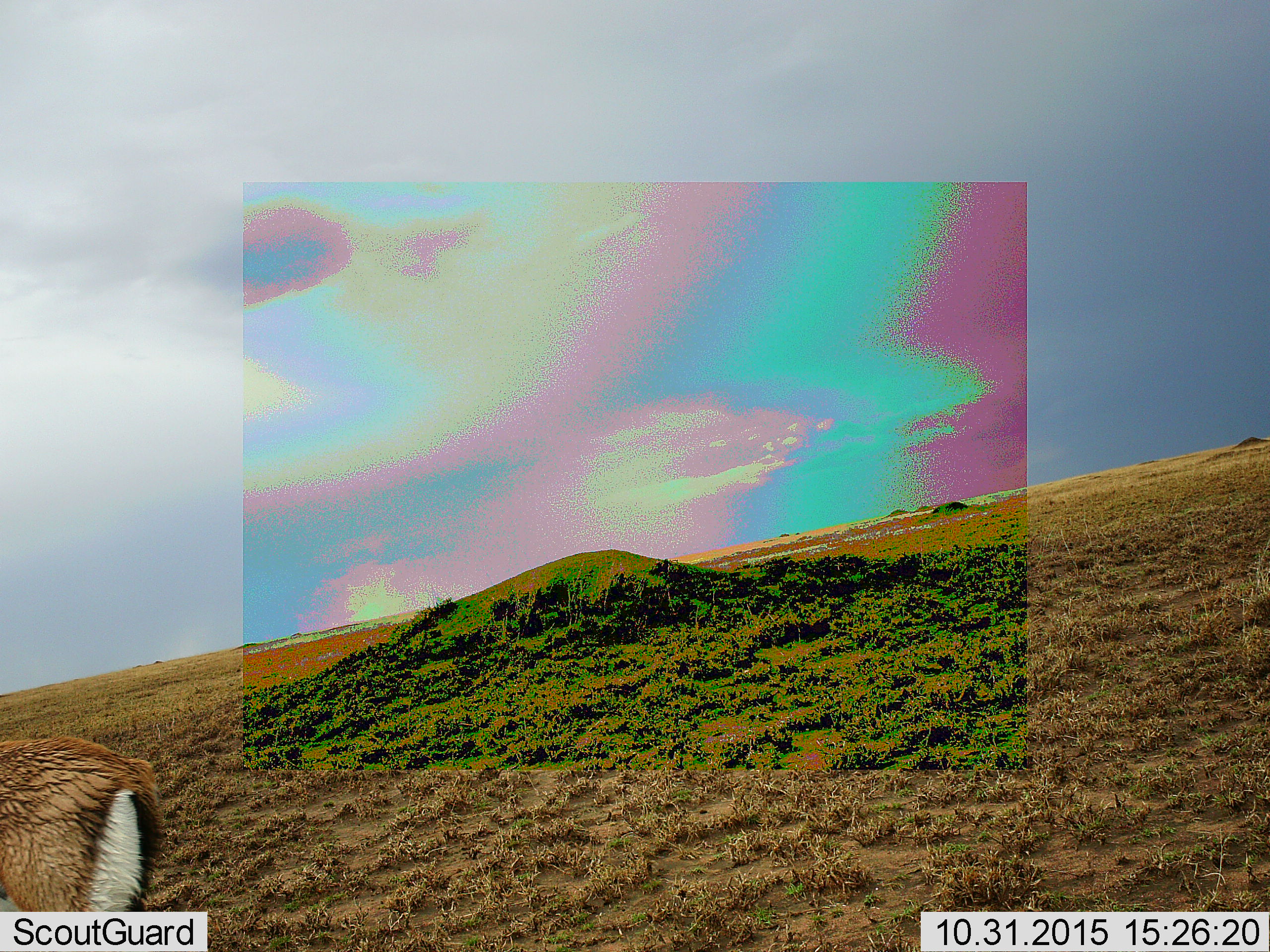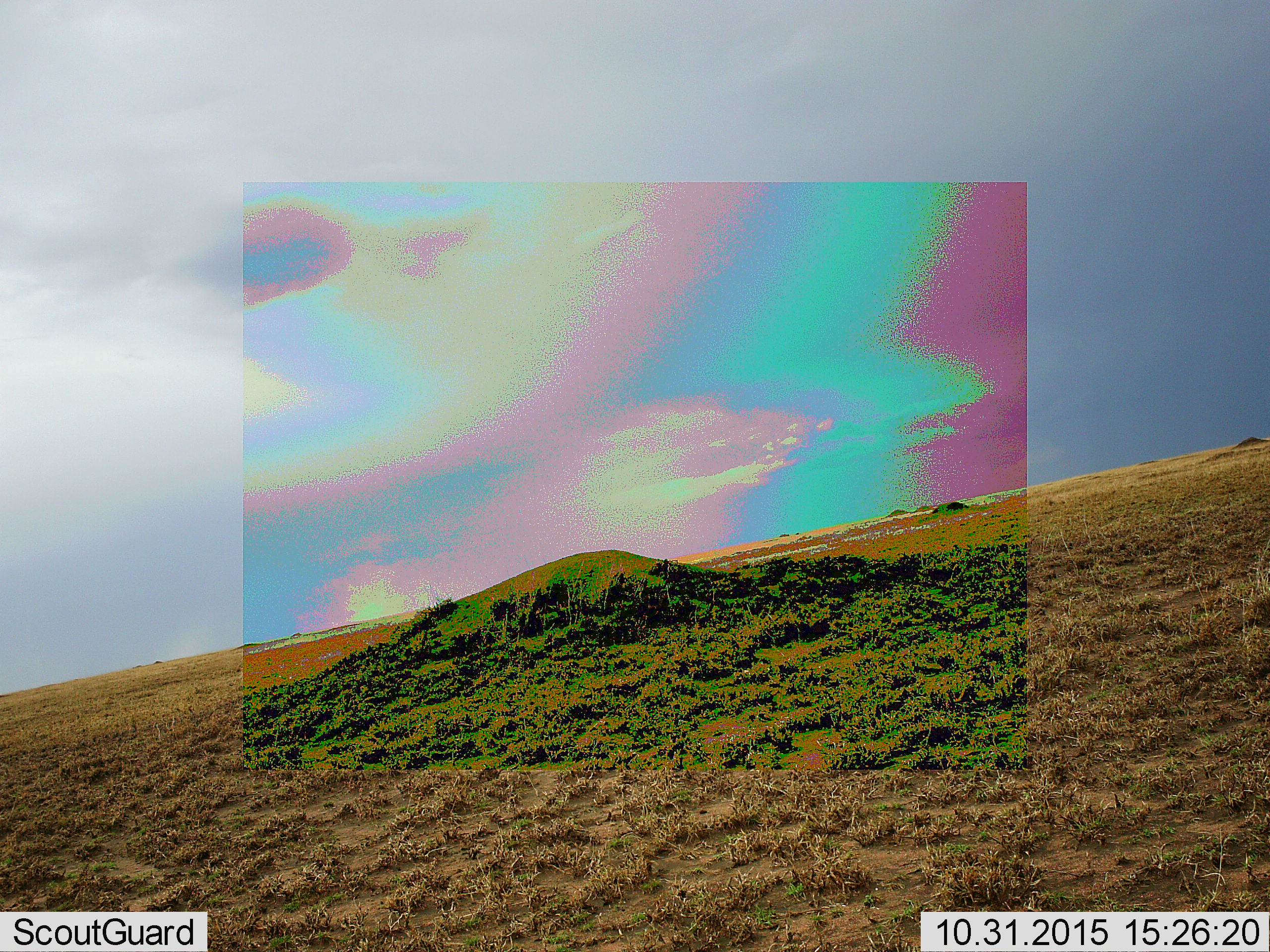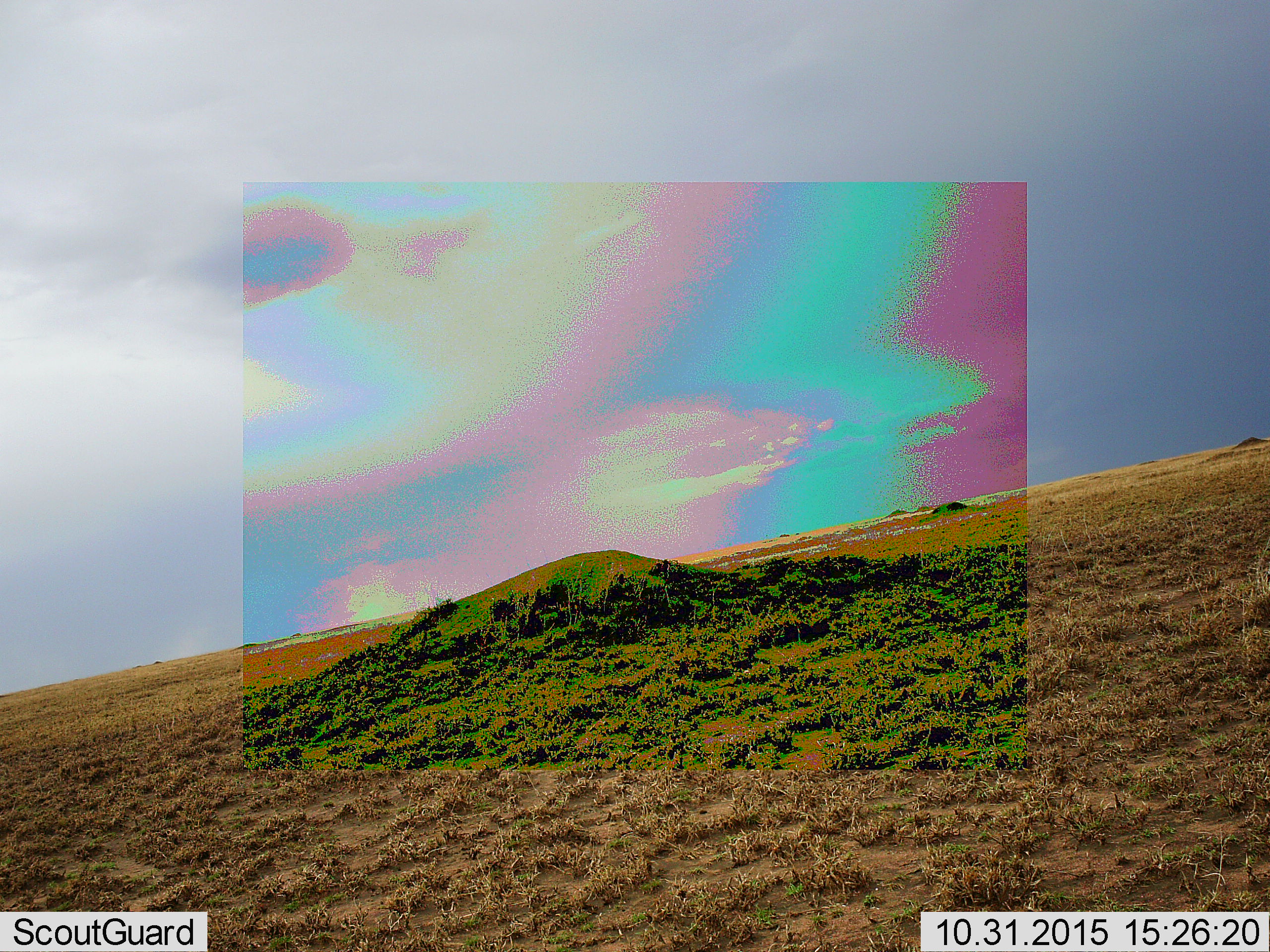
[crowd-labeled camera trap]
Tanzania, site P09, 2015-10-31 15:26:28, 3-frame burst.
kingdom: Animalia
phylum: Chordata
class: Mammalia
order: Artiodactyla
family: Bovidae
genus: Eudorcas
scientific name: Eudorcas thomsonii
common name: thomson's gazelle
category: gazellethomsons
Gazellethomsons (thomson's gazelle) (Eudorcas thomsonii), count 1. Behavior (volunteer vote fractions): standing 0%, resting 0%, moving 100%, interacting 0%. Young present (vote fraction): 0%. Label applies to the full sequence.